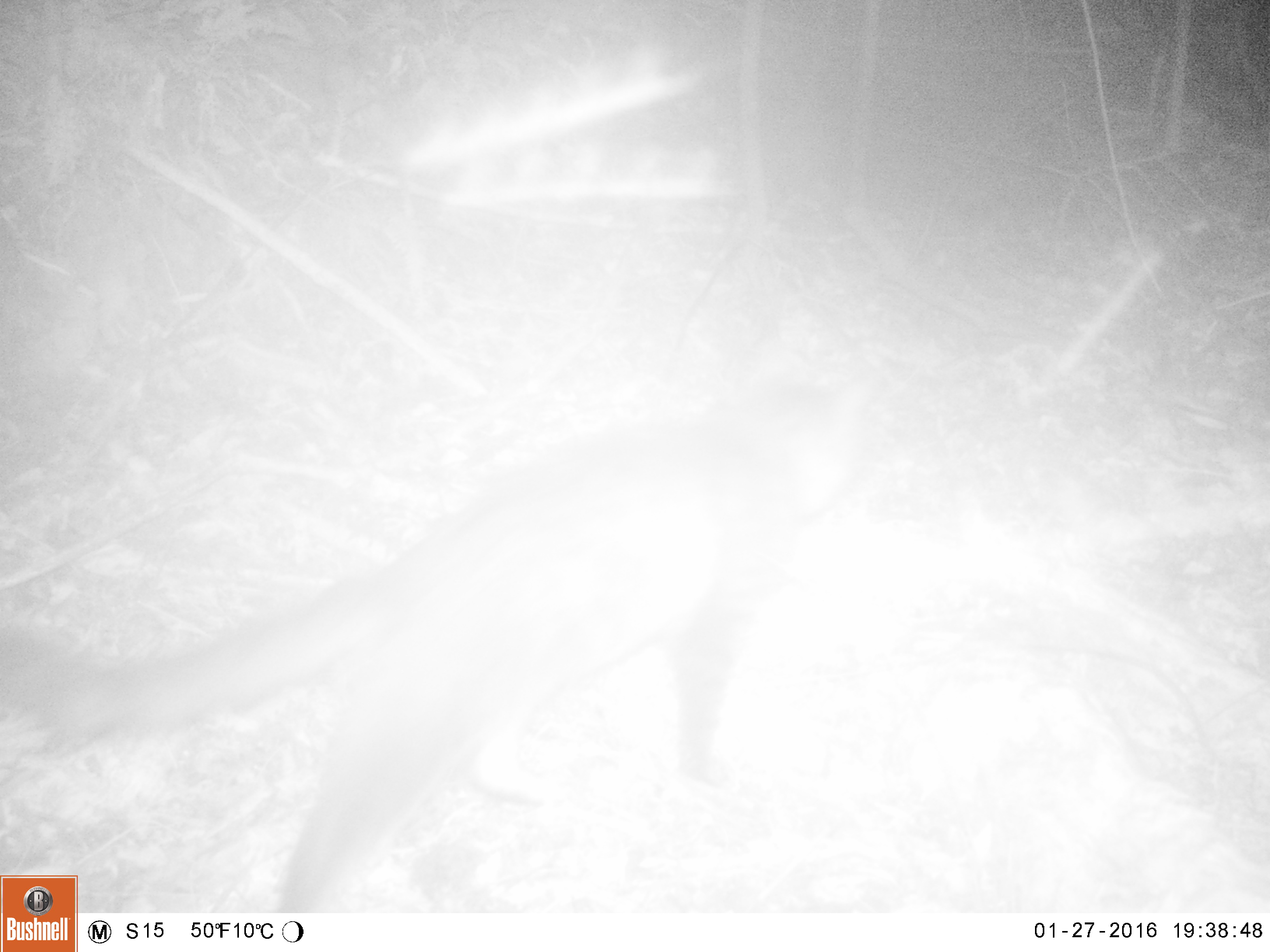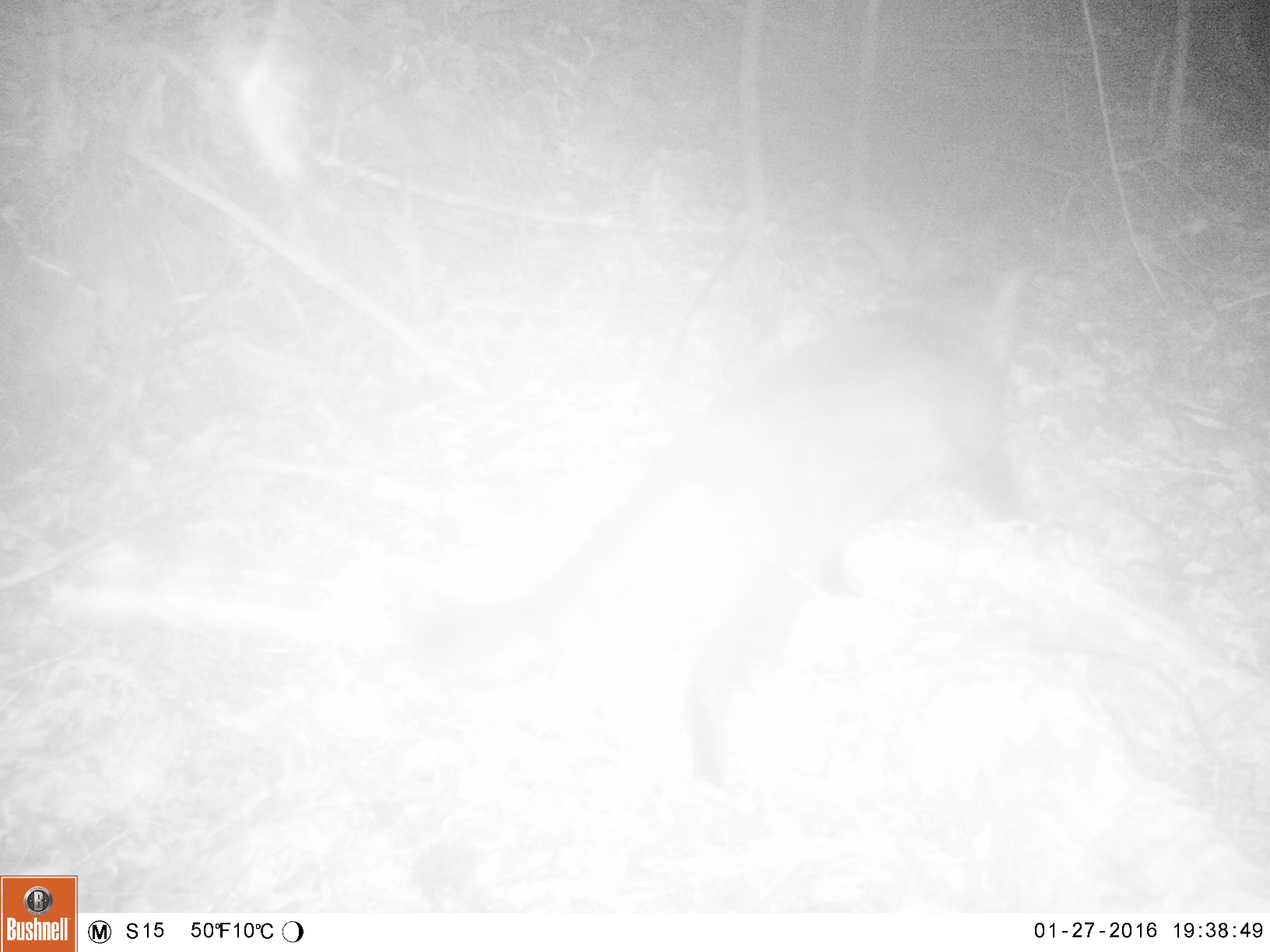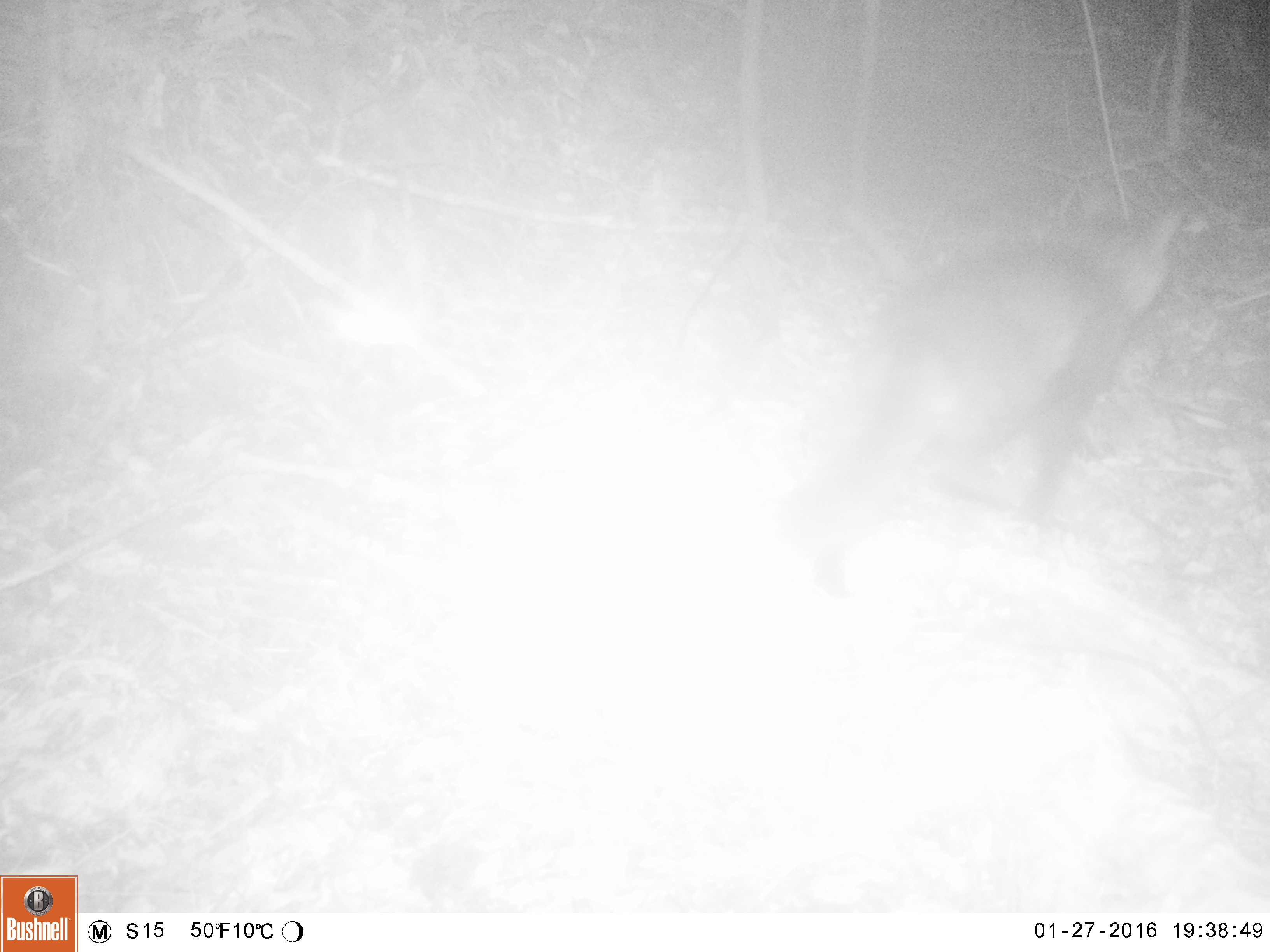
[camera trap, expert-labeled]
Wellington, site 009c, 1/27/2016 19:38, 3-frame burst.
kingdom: Animalia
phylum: Chordata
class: Mammalia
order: Carnivora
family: Felidae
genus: Felis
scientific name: Felis catus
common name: cat